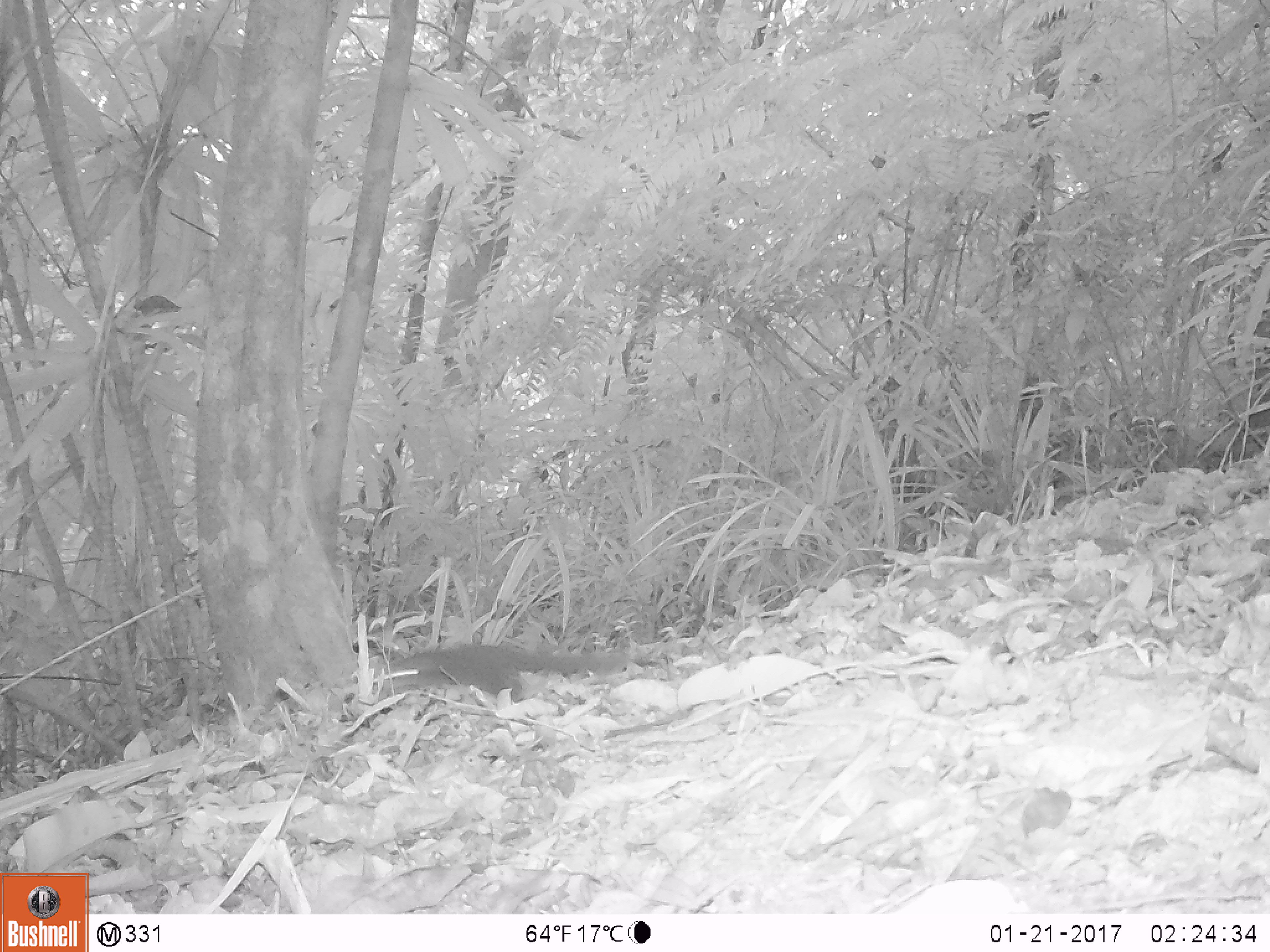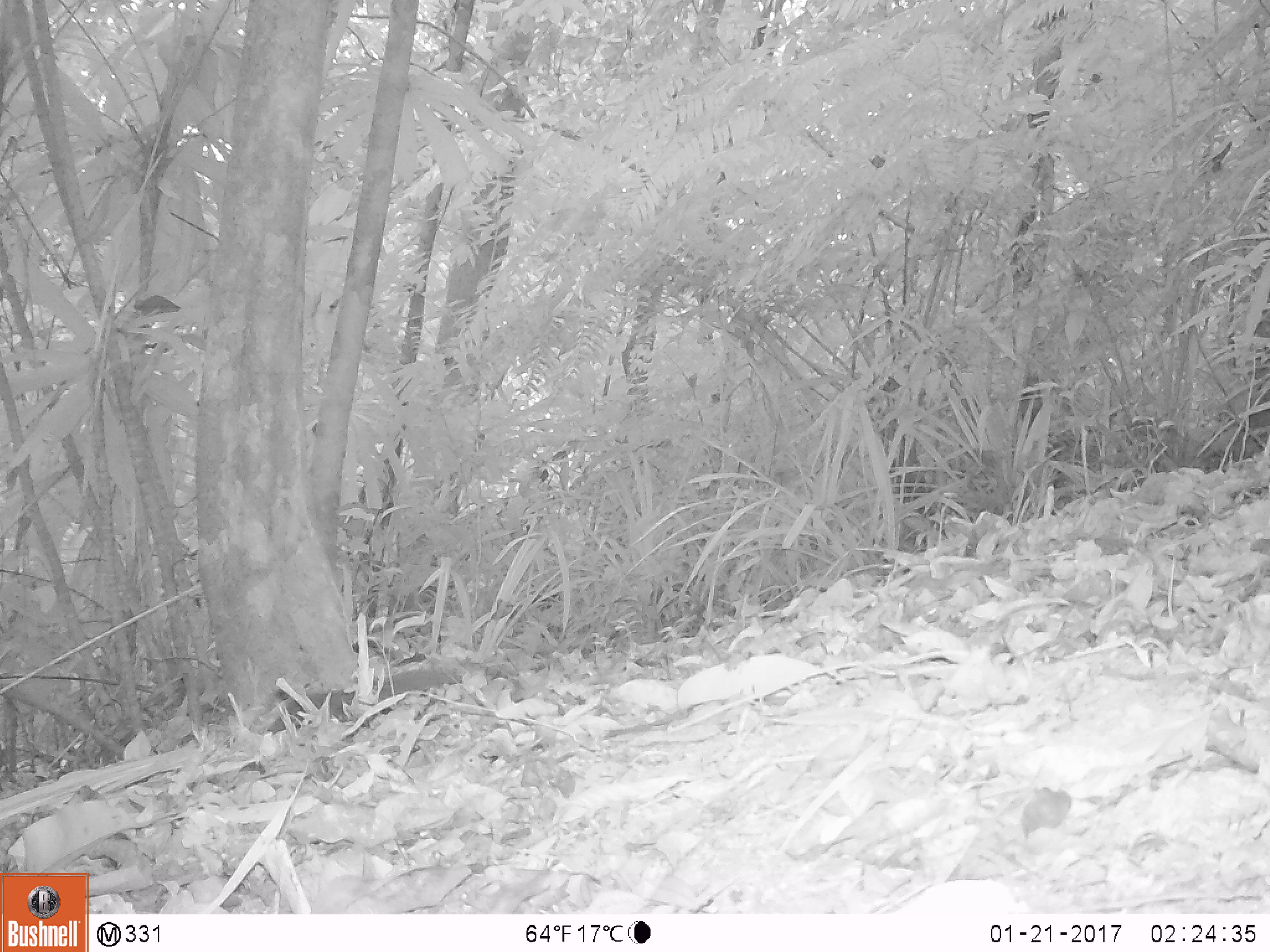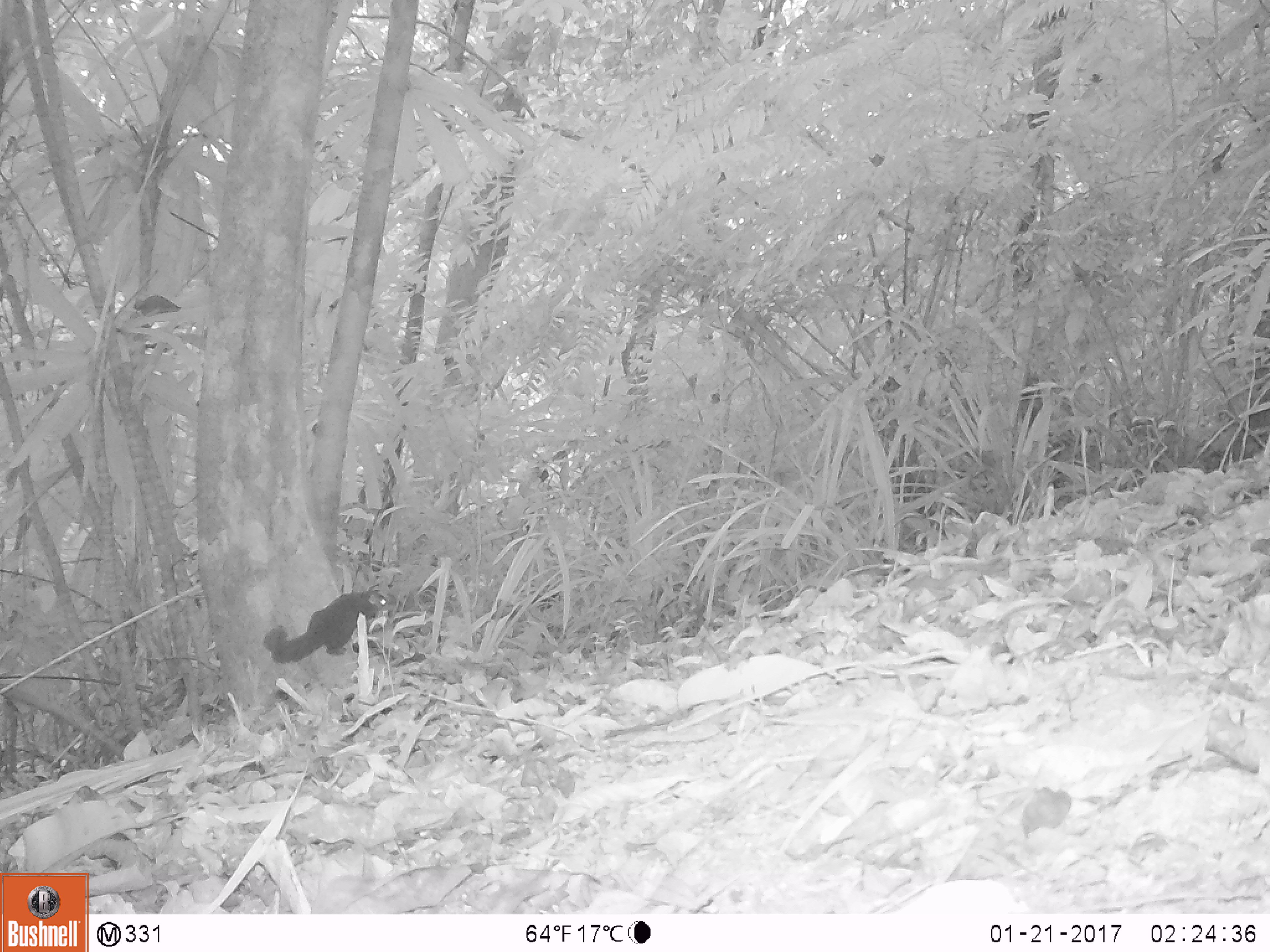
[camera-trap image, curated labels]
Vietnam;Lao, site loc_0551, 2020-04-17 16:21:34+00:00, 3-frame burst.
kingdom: Animalia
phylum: Chordata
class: Mammalia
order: Scandentia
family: Tupaiidae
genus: Tupaia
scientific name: Tupaia belangeri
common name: northern treeshrew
Northern treeshrew (Tupaia belangeri). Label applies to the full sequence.